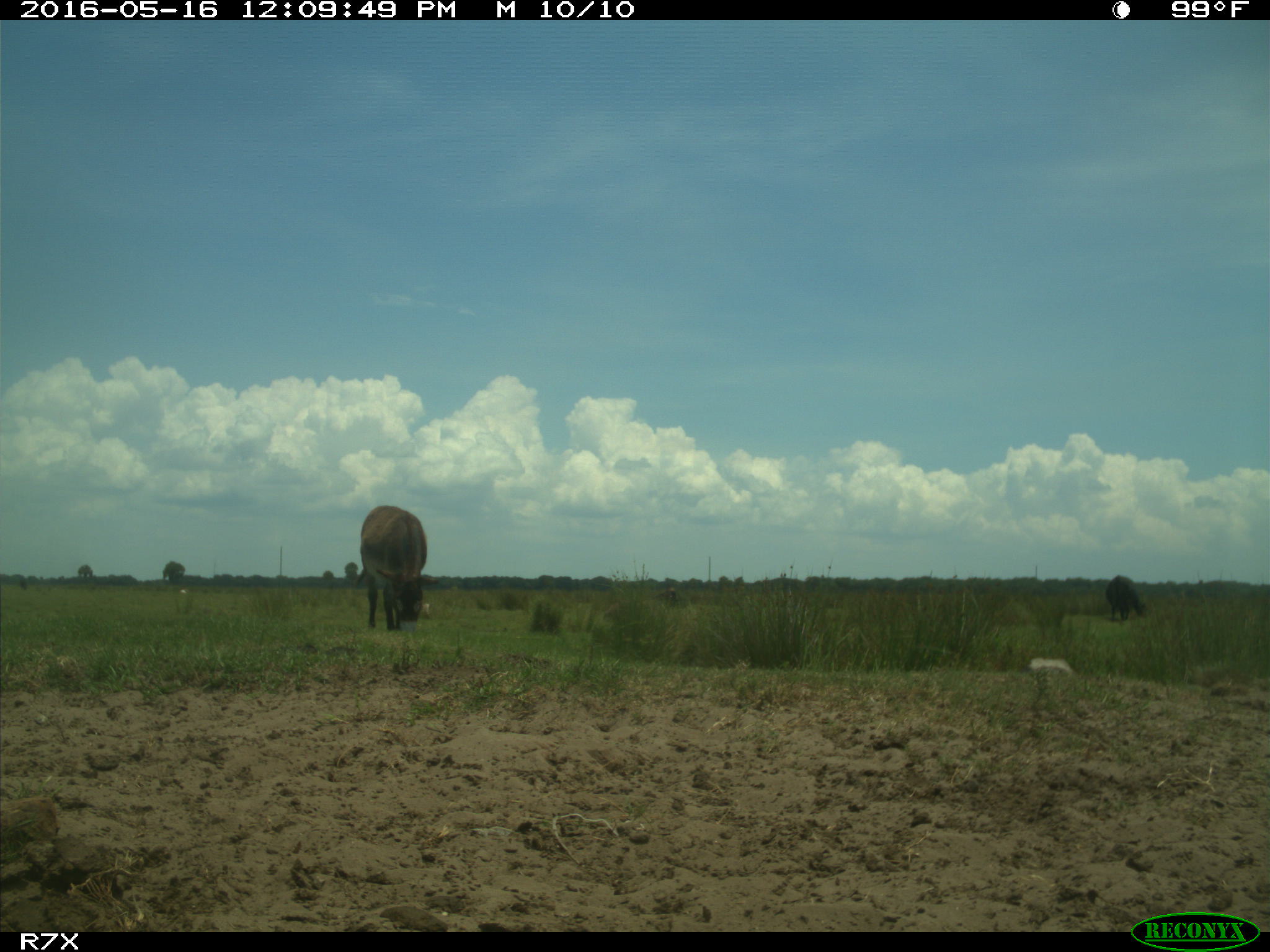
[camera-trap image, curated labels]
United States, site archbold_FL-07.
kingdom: Animalia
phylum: Chordata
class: Mammalia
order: Artiodactyla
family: Bovidae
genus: Bos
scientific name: Bos taurus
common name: domestic cow